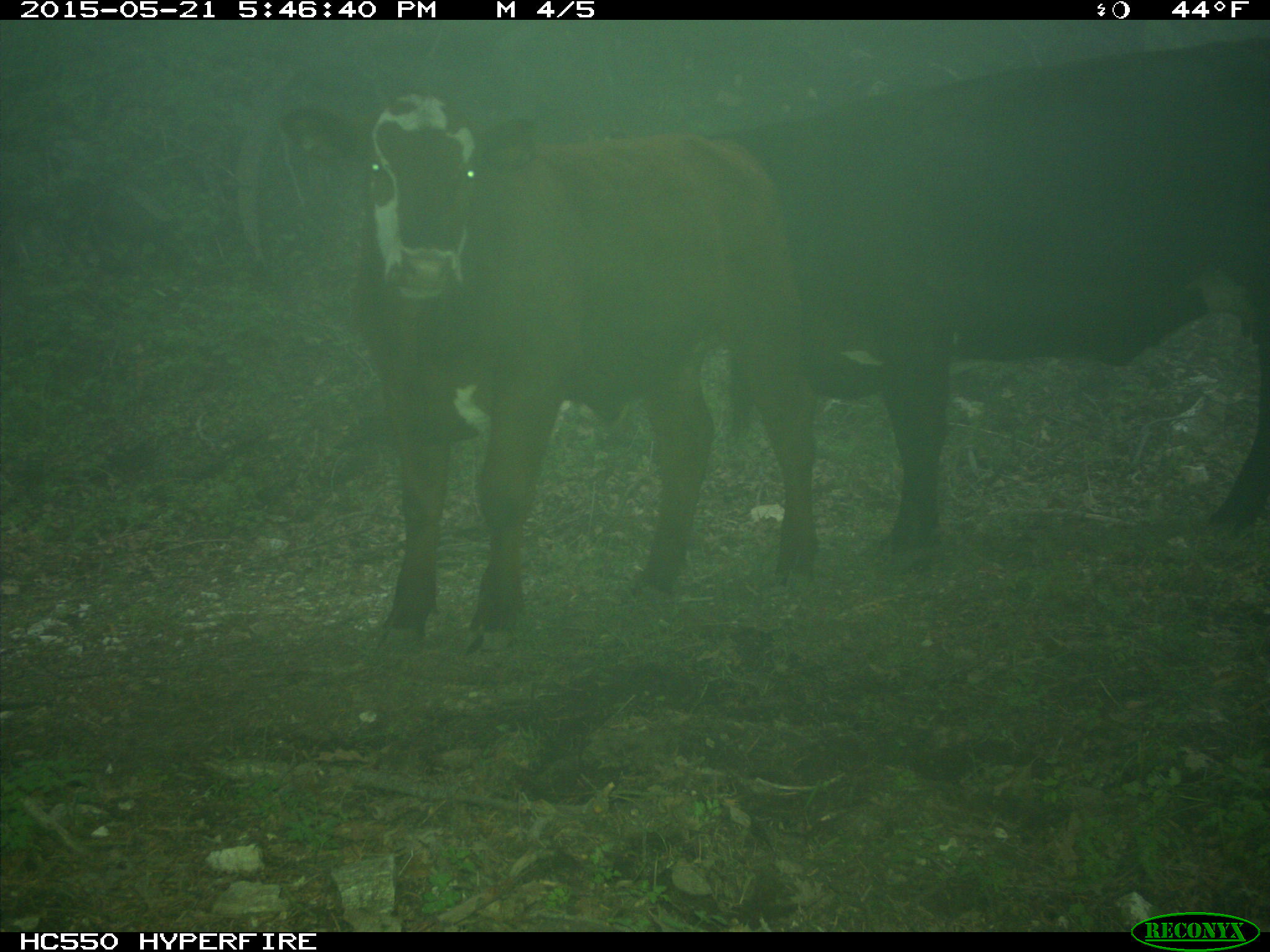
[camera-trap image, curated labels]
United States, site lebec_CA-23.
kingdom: Animalia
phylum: Chordata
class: Mammalia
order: Artiodactyla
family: Bovidae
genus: Bos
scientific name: Bos taurus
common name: domestic cow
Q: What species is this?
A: Bos taurus (domestic cow).